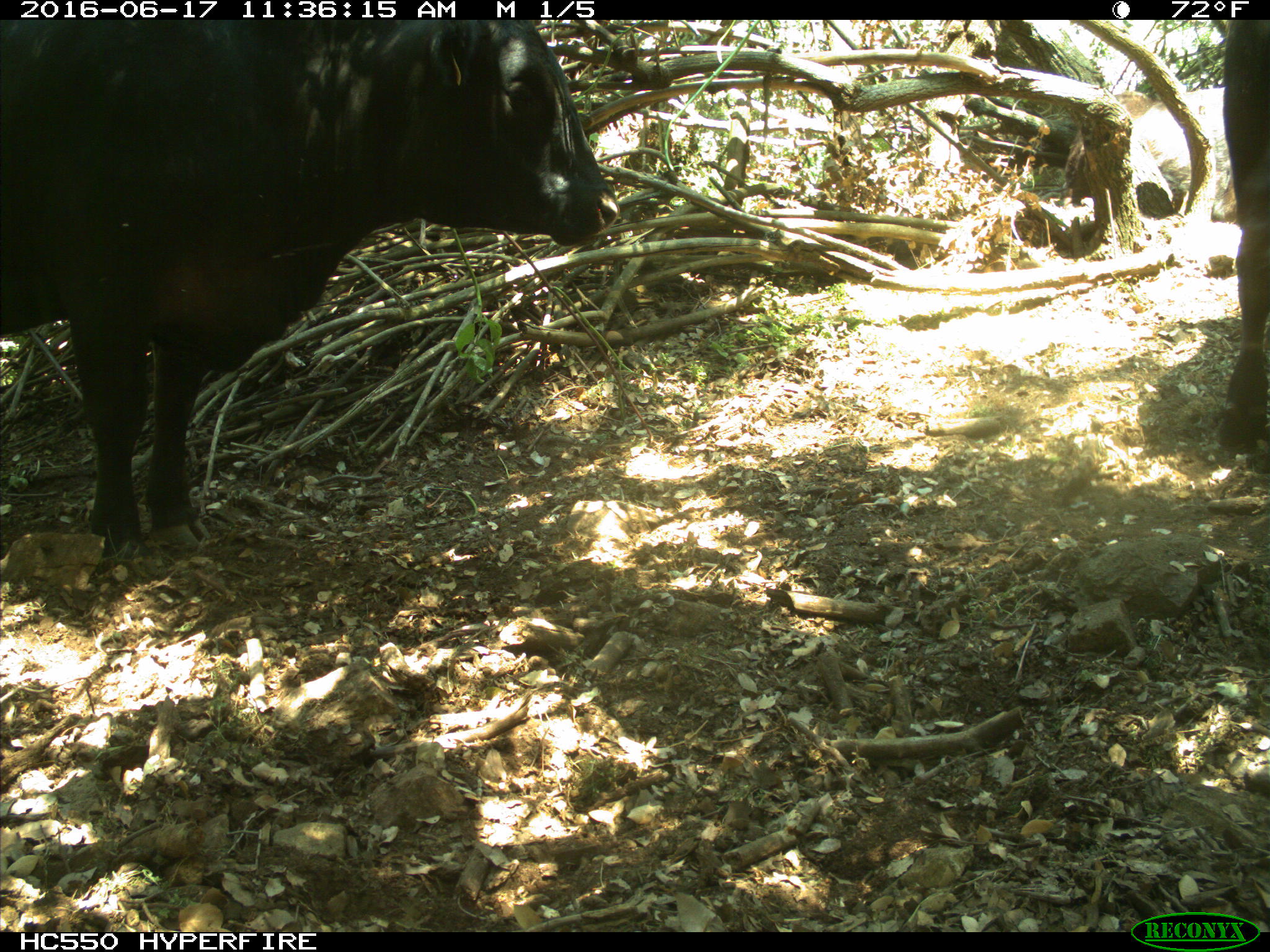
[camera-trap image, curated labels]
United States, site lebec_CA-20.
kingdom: Animalia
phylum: Chordata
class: Mammalia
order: Artiodactyla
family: Bovidae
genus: Bos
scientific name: Bos taurus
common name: domestic cow